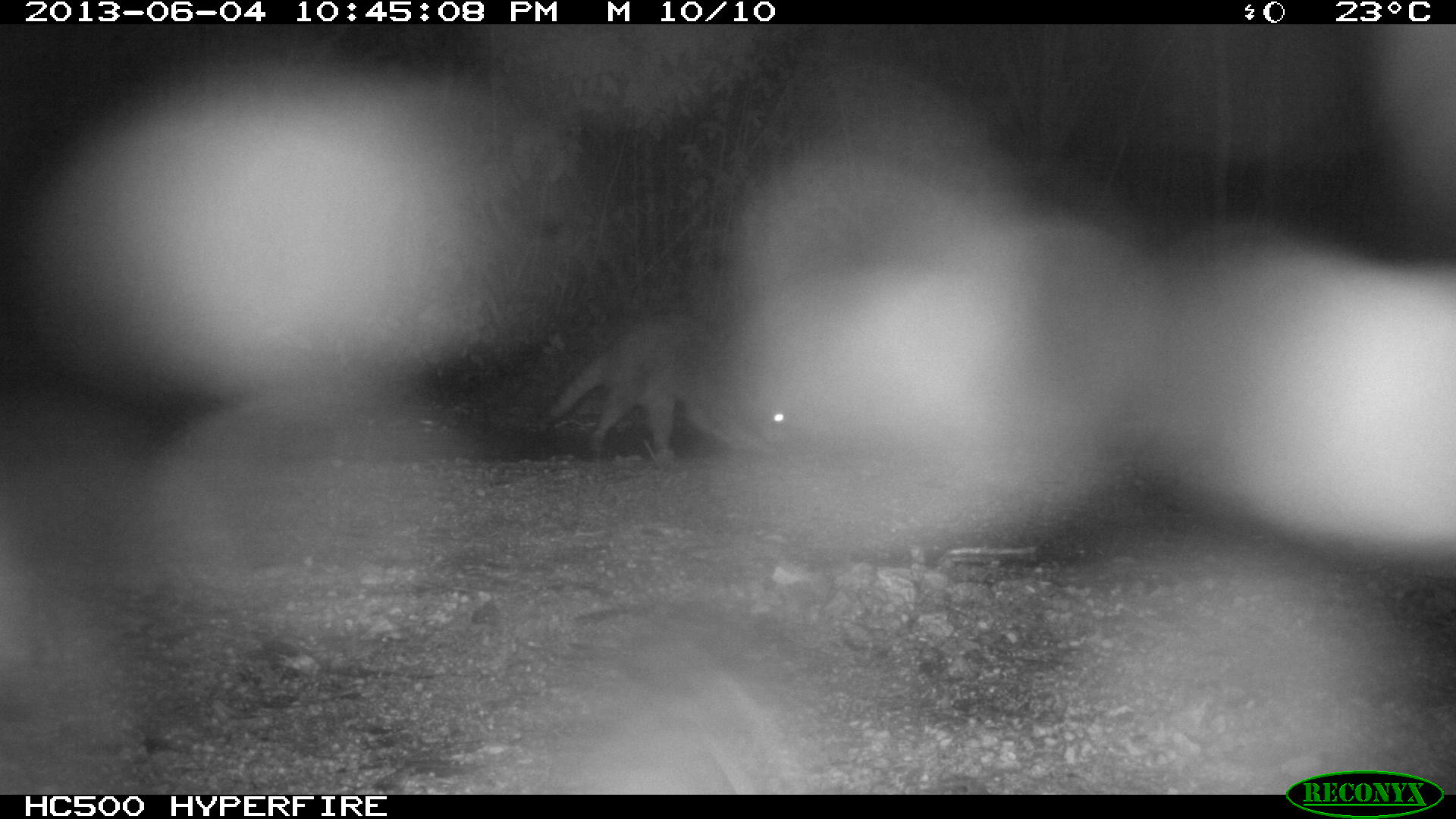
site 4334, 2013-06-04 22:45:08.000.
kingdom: Animalia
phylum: Chordata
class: Mammalia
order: Carnivora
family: Procyonidae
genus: Procyon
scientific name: Procyon lotor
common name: common raccoon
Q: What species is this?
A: Procyon lotor (common raccoon).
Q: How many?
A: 1.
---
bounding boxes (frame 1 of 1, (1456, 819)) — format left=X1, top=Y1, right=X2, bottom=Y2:
procyon lotor: left=547, top=317, right=796, bottom=467